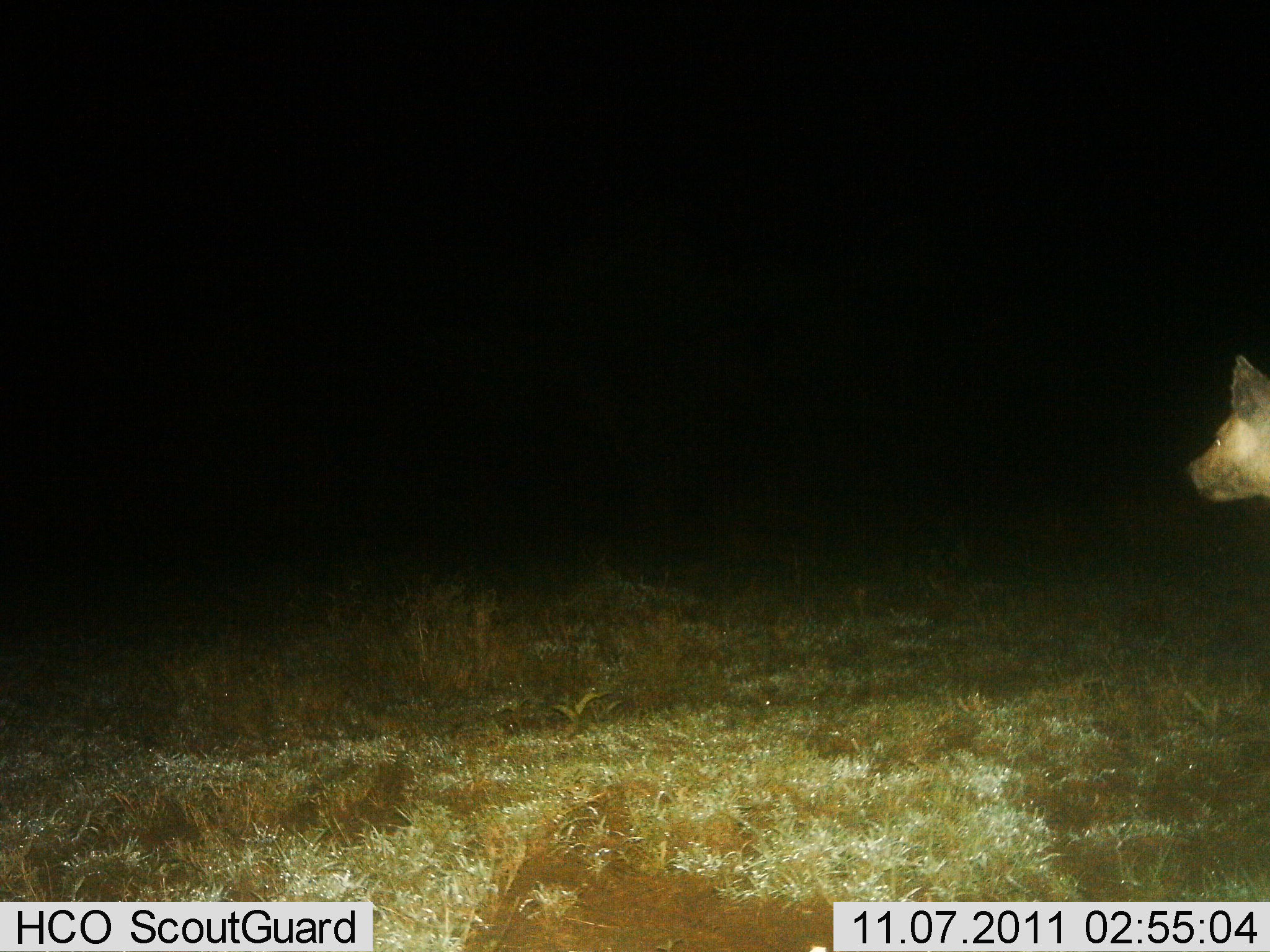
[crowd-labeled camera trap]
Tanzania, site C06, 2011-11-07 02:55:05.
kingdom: Animalia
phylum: Chordata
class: Mammalia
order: Carnivora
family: Hyaenidae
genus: Crocuta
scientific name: Crocuta crocuta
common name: spotted hyena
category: hyenaspotted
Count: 1.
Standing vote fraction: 93%.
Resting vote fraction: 0%.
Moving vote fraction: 7%.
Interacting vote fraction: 0%.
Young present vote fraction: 0%.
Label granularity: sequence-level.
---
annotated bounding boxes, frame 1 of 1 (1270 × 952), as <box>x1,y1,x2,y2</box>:
animal: <box>1186,354,1269,511</box>